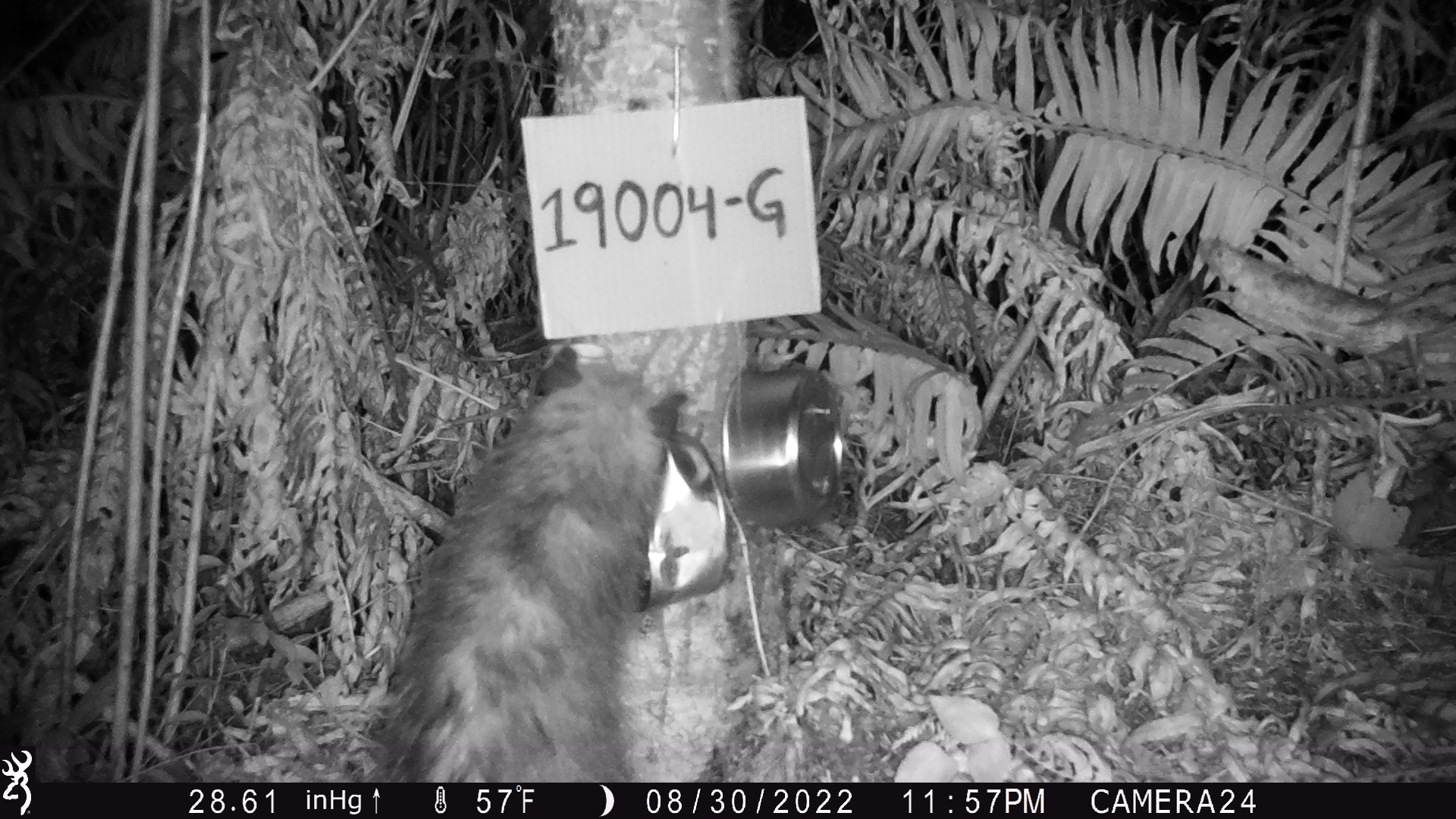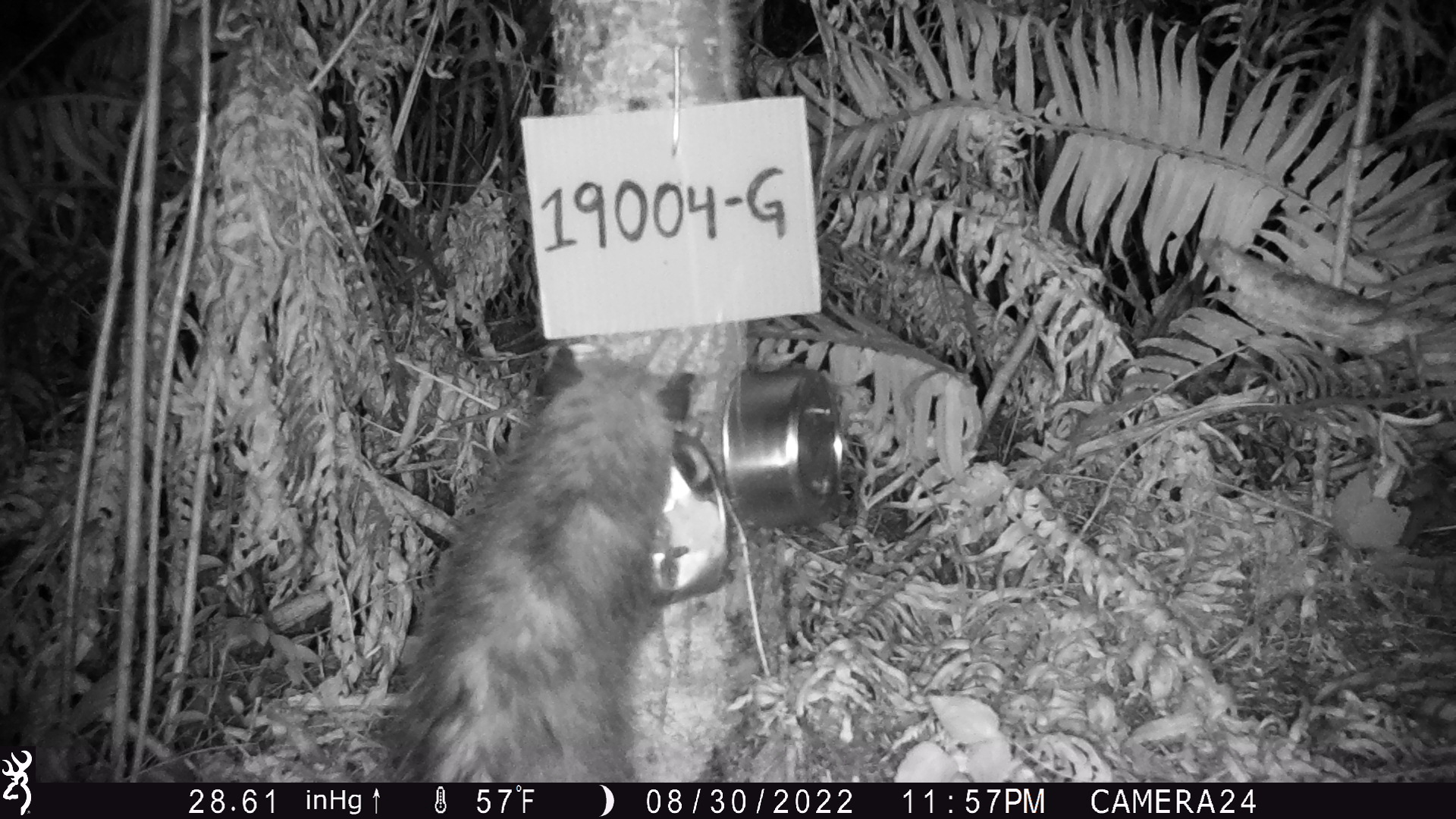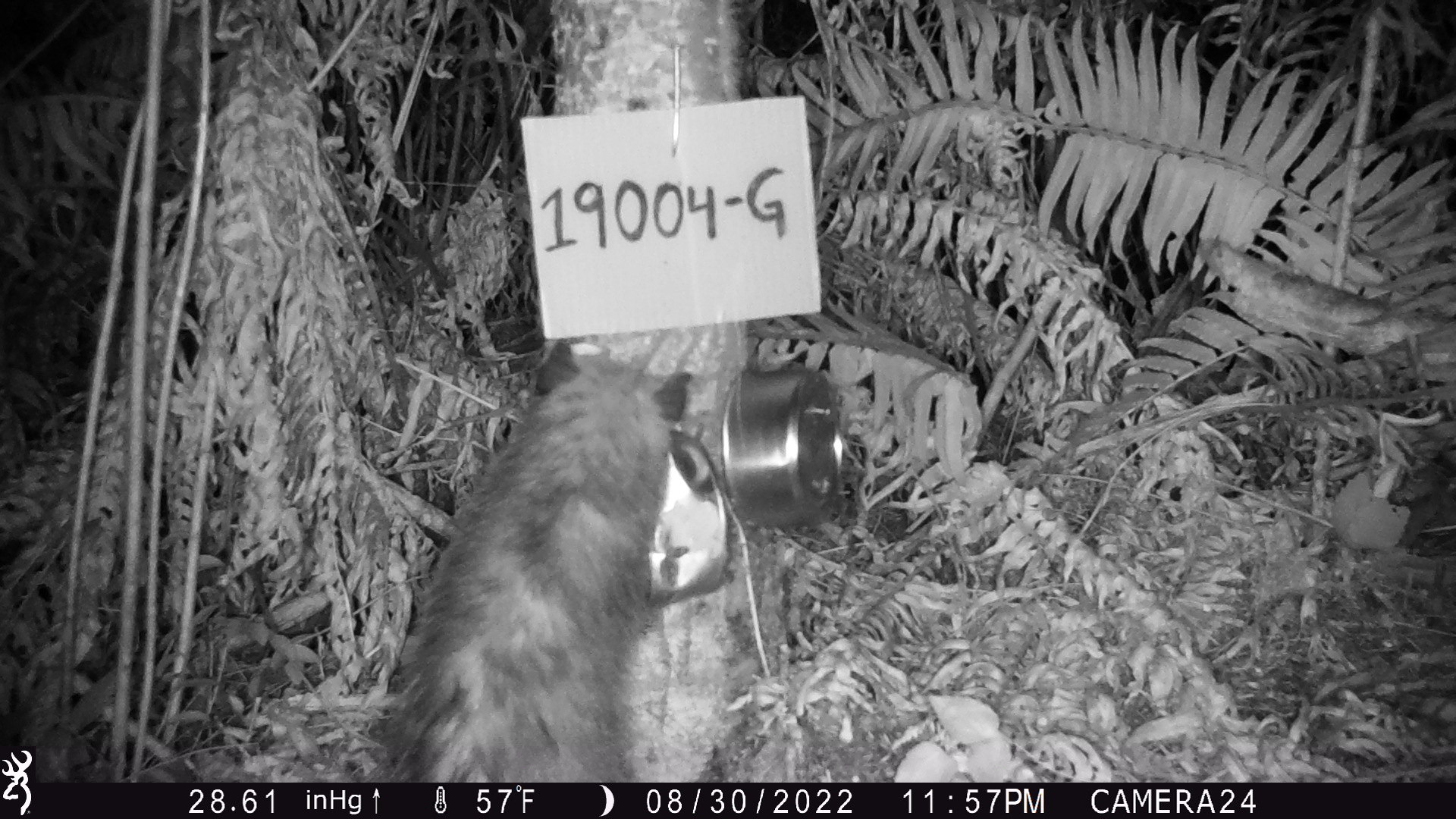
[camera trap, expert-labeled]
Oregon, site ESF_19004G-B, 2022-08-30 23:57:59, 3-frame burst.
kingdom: Animalia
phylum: Chordata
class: Mammalia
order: Didelphimorphia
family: Didelphidae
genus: Didelphis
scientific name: Didelphis virginiana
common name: virginia opossum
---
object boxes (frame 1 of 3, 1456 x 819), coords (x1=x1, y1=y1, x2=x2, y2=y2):
virginia opossum: (x1=322, y1=333, x2=689, y2=783)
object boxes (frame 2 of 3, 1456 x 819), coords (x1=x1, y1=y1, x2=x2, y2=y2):
virginia opossum: (x1=393, y1=325, x2=706, y2=781)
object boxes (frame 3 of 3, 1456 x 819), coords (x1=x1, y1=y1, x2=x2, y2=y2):
virginia opossum: (x1=365, y1=308, x2=695, y2=776)